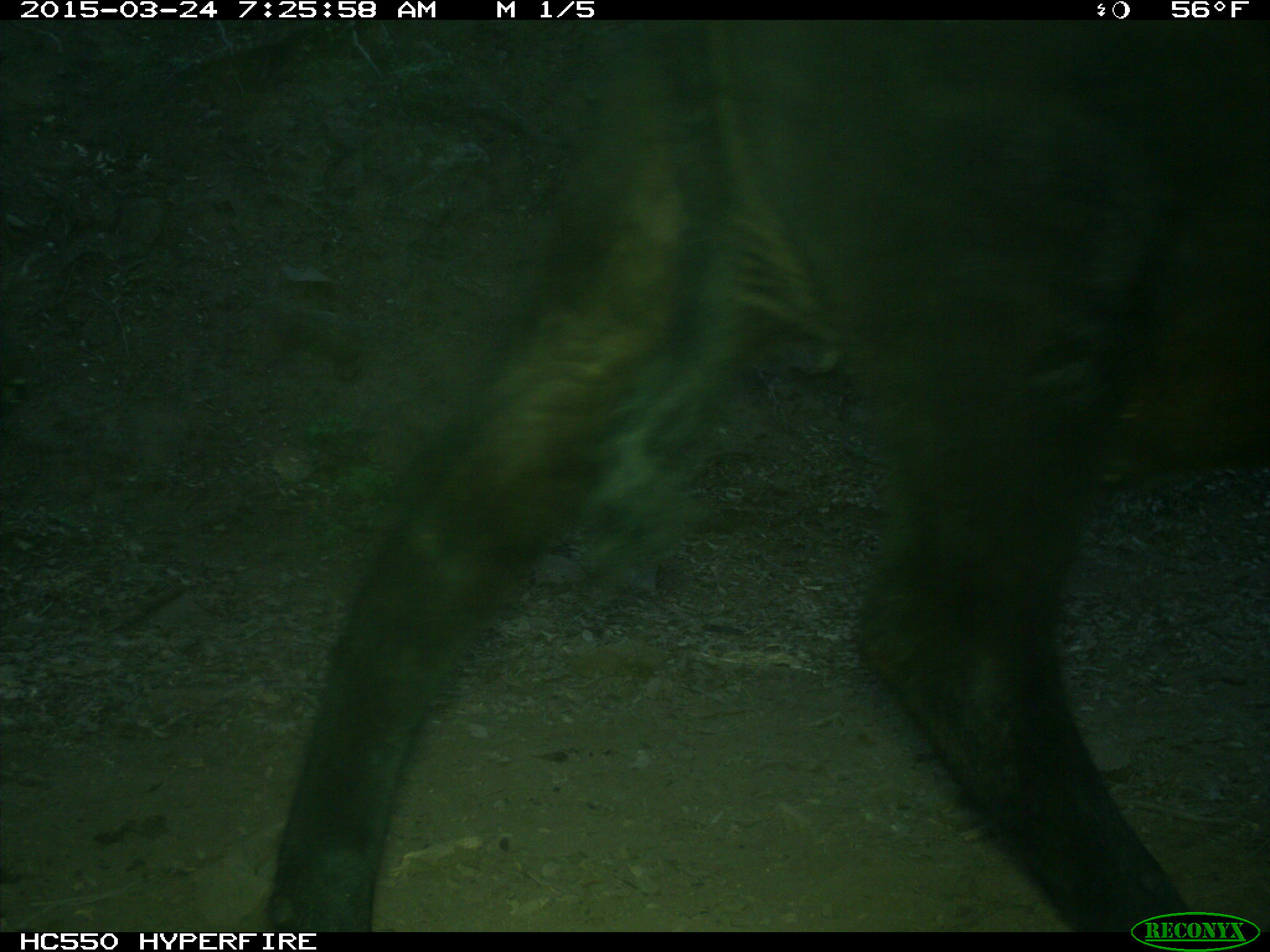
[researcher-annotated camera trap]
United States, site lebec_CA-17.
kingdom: Animalia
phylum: Chordata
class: Mammalia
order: Artiodactyla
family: Bovidae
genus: Bos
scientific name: Bos taurus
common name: domestic cow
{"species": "Bos taurus (domestic cow)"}